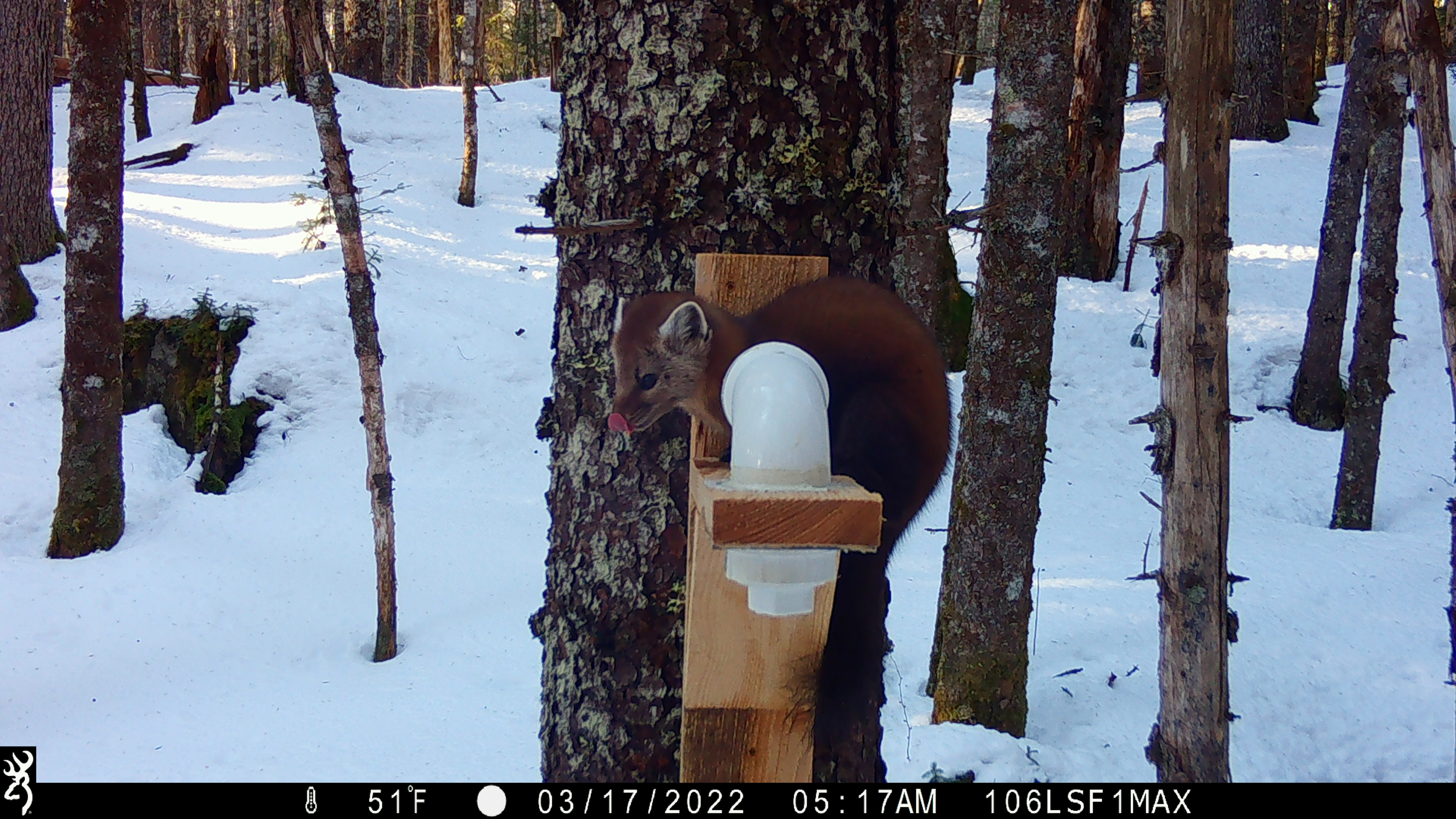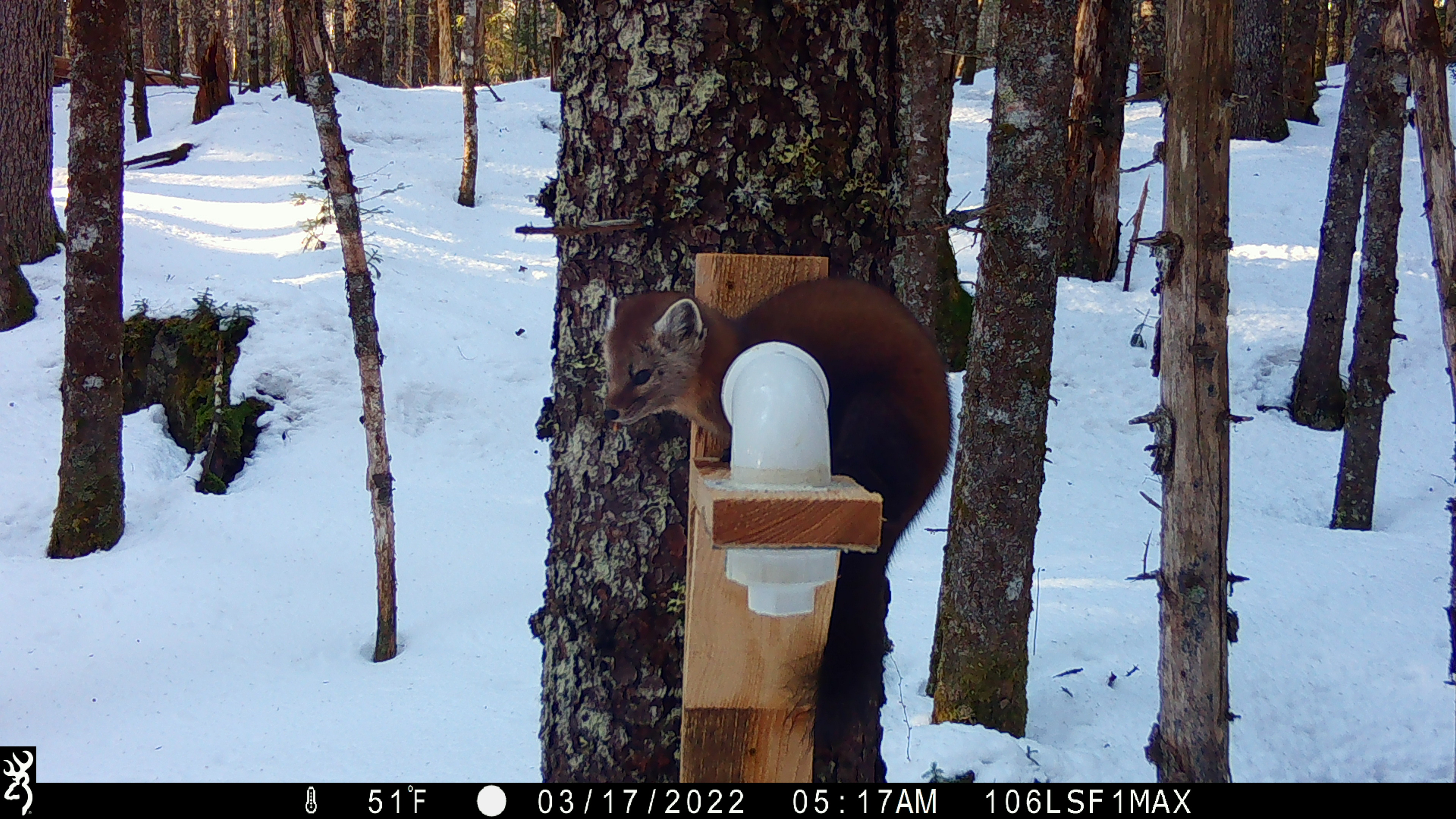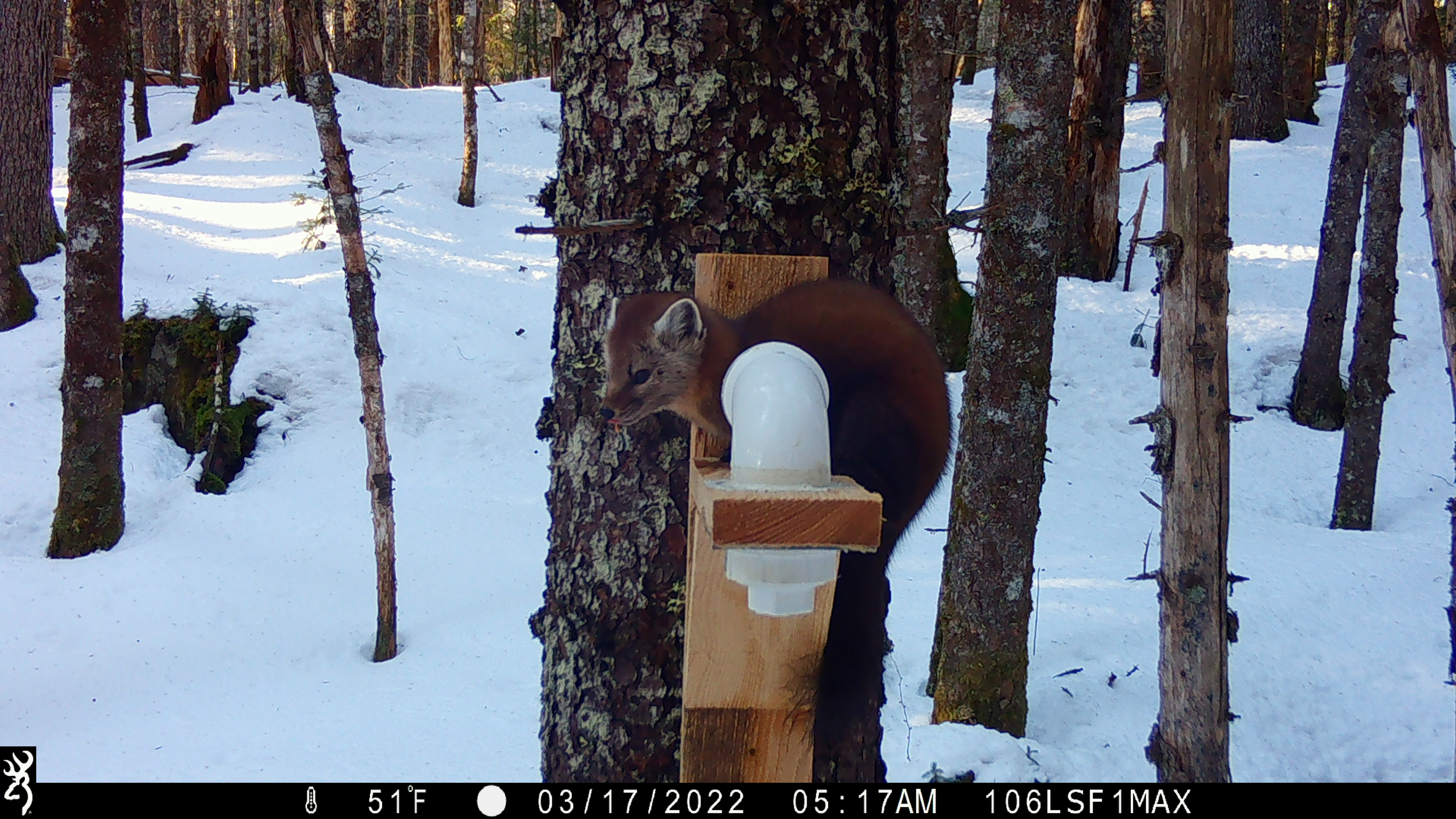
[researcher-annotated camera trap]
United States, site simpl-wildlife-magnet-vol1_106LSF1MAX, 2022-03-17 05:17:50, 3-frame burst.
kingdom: Animalia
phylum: Chordata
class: Mammalia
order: Carnivora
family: Mustelidae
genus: Martes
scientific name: Martes americana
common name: american marten